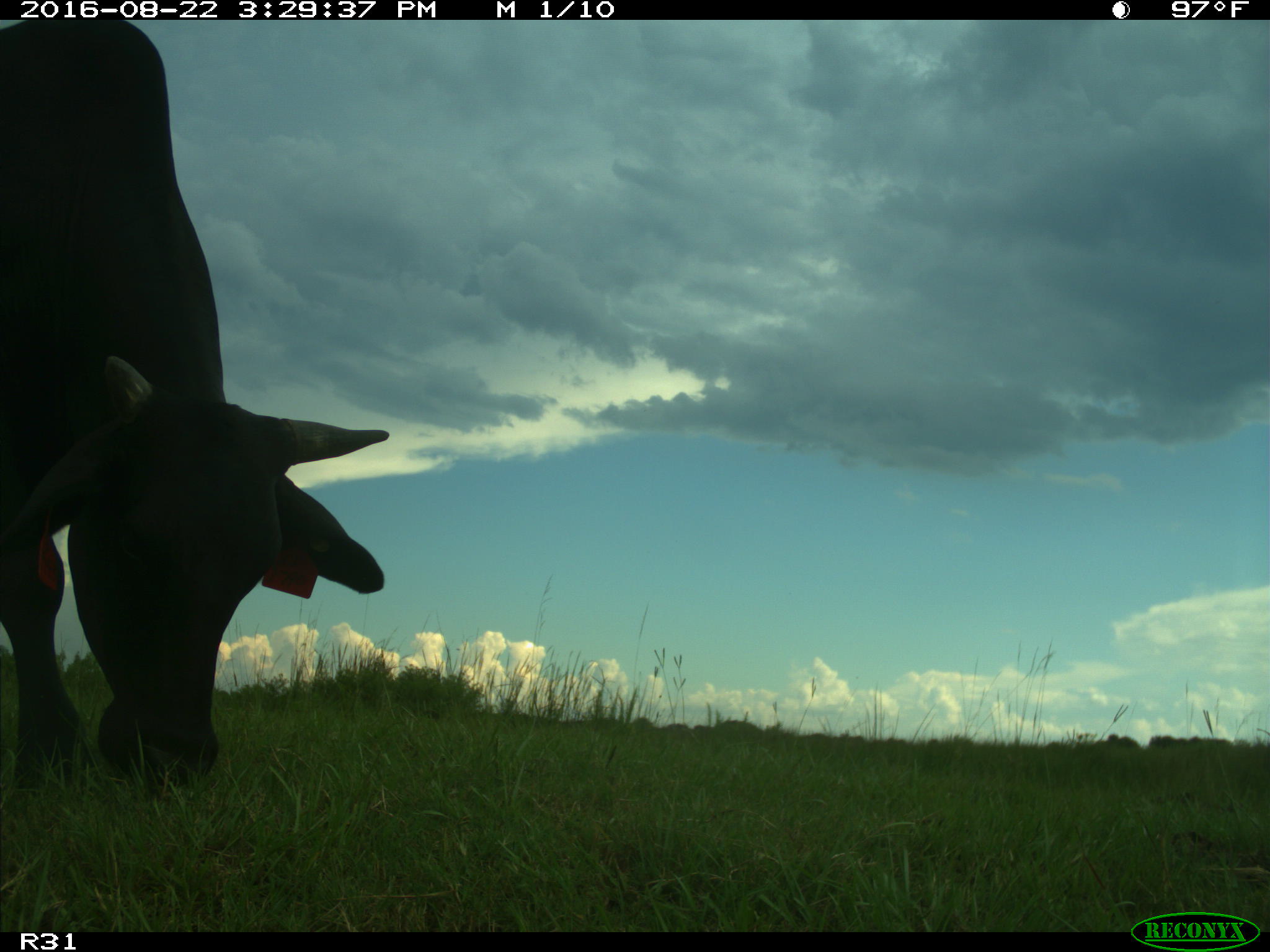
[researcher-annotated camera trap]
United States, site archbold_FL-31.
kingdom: Animalia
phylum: Chordata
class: Mammalia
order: Artiodactyla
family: Bovidae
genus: Bos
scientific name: Bos taurus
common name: domestic cow